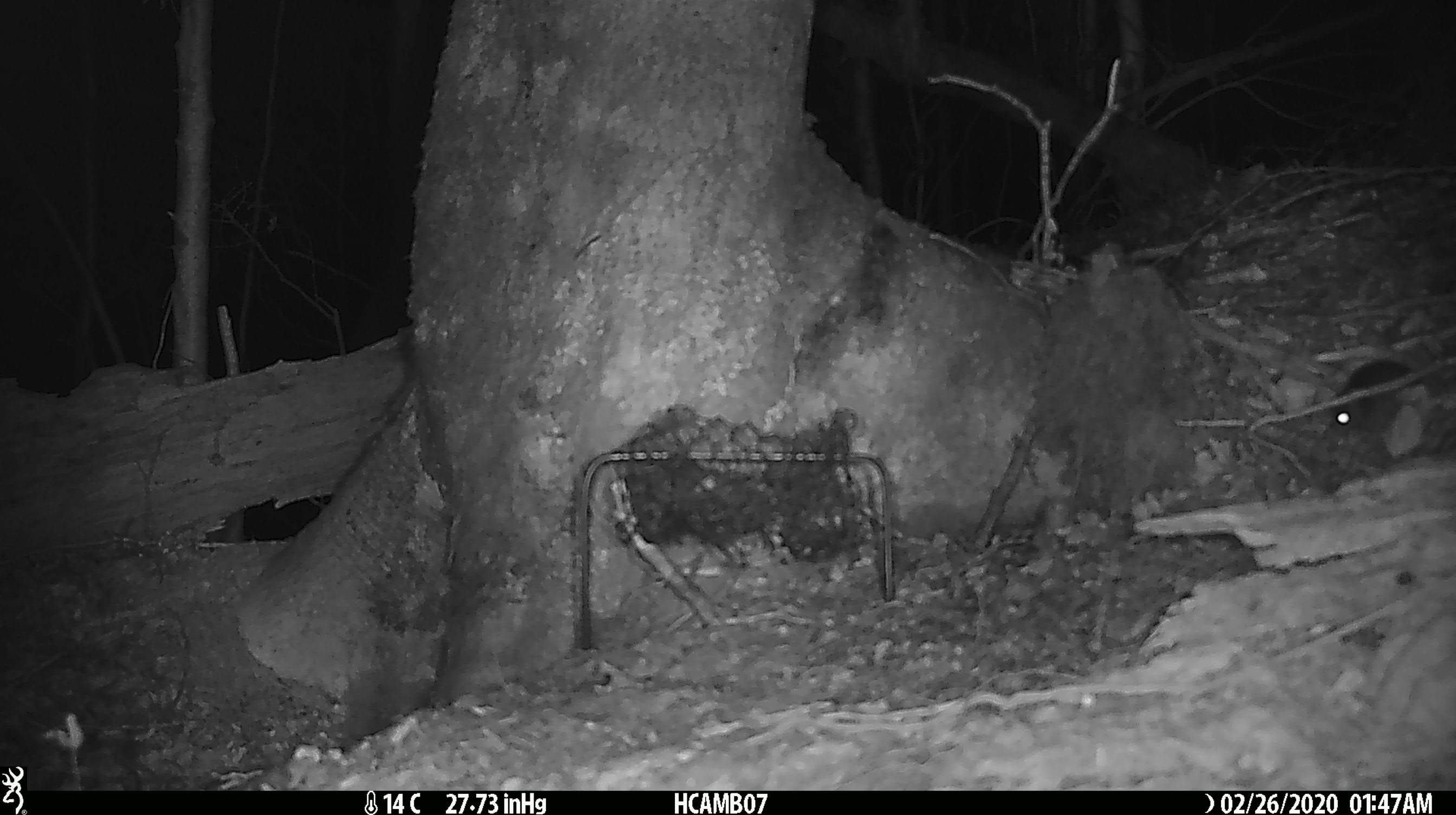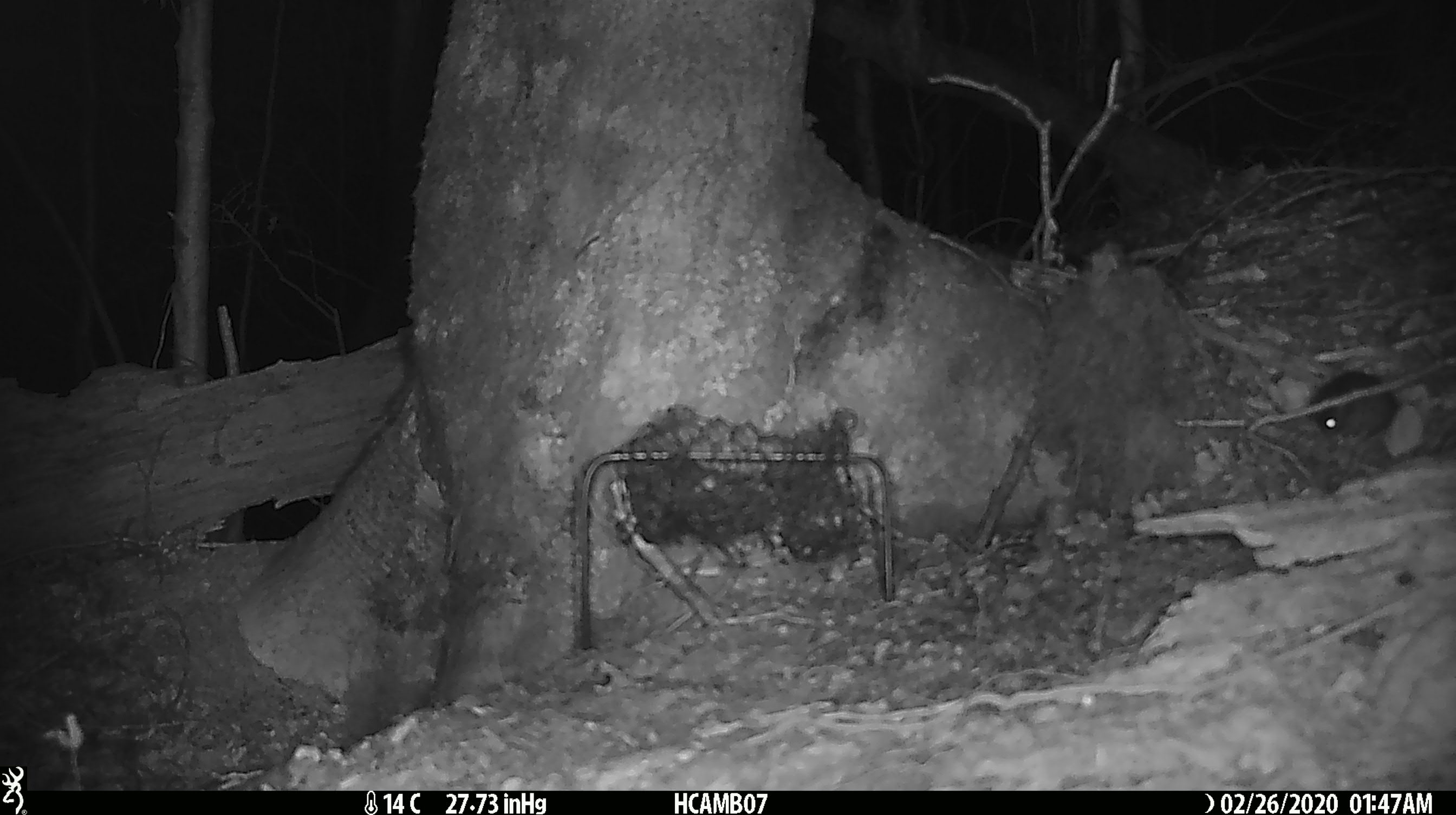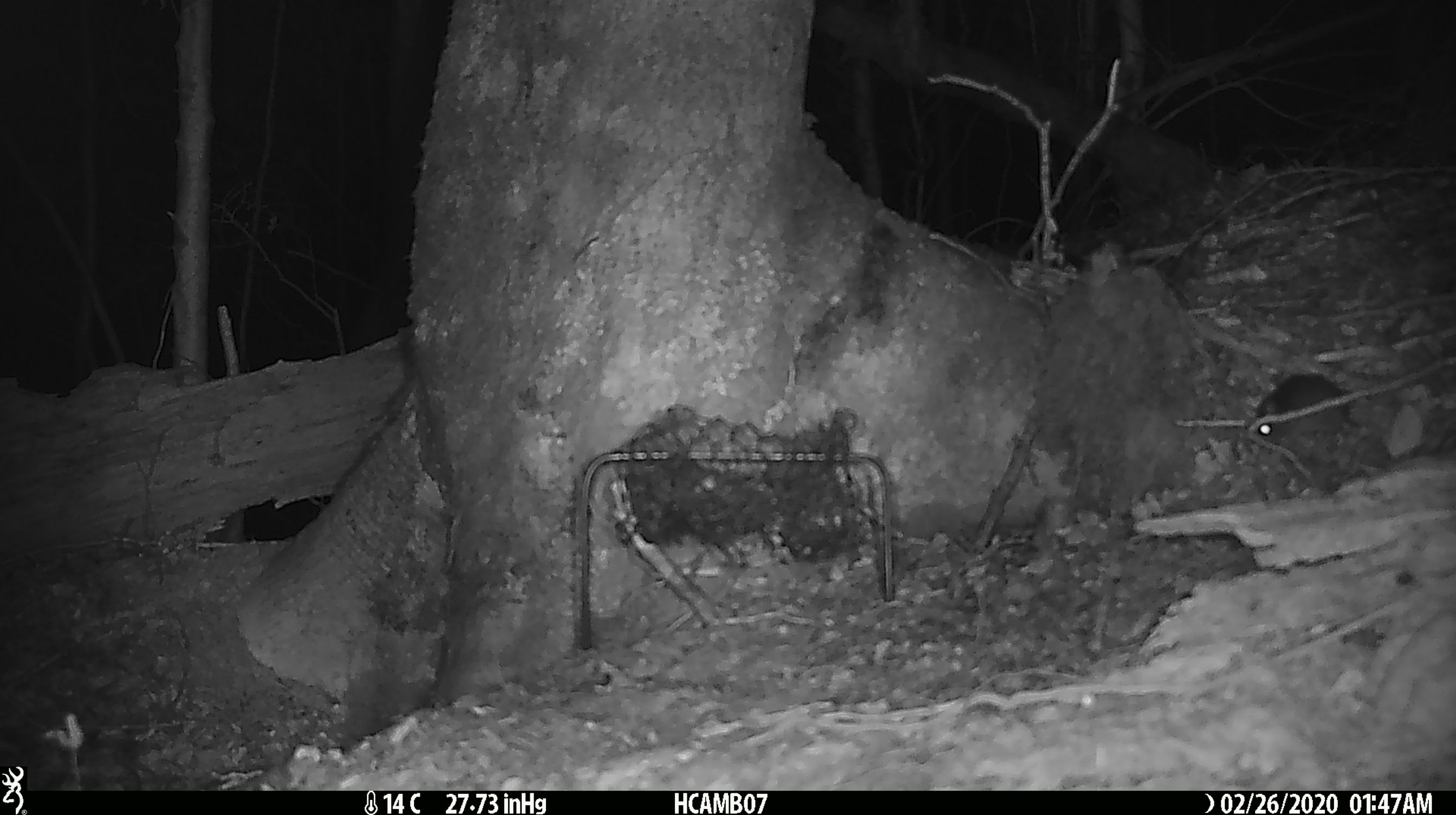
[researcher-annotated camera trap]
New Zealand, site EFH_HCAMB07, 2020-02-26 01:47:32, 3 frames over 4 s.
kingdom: Animalia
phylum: Chordata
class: Mammalia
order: Rodentia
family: Muridae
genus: Mus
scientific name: Mus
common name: mouse